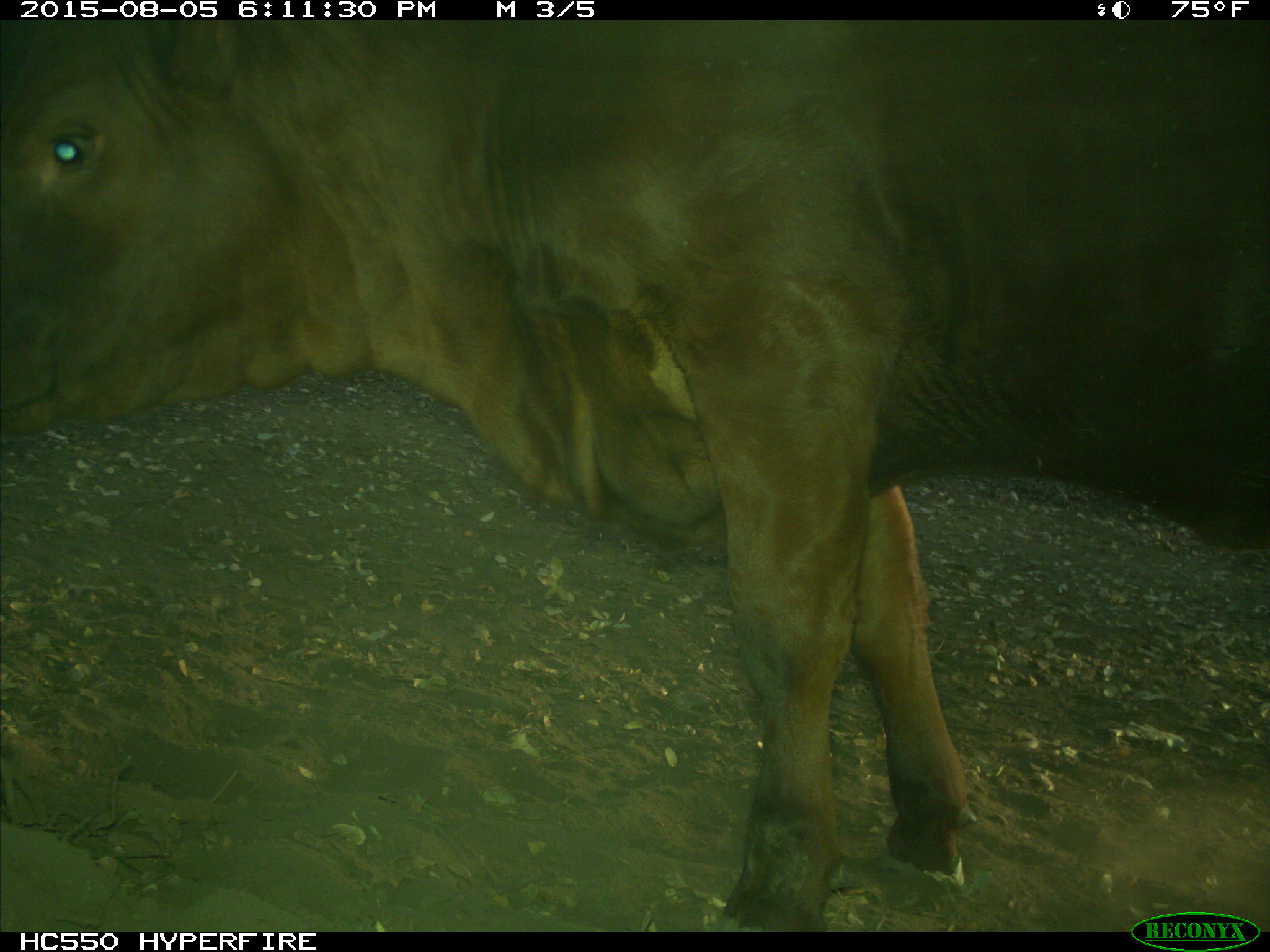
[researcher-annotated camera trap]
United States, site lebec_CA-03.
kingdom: Animalia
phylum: Chordata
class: Mammalia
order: Artiodactyla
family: Bovidae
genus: Bos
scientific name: Bos taurus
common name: domestic cow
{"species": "Bos taurus (domestic cow)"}